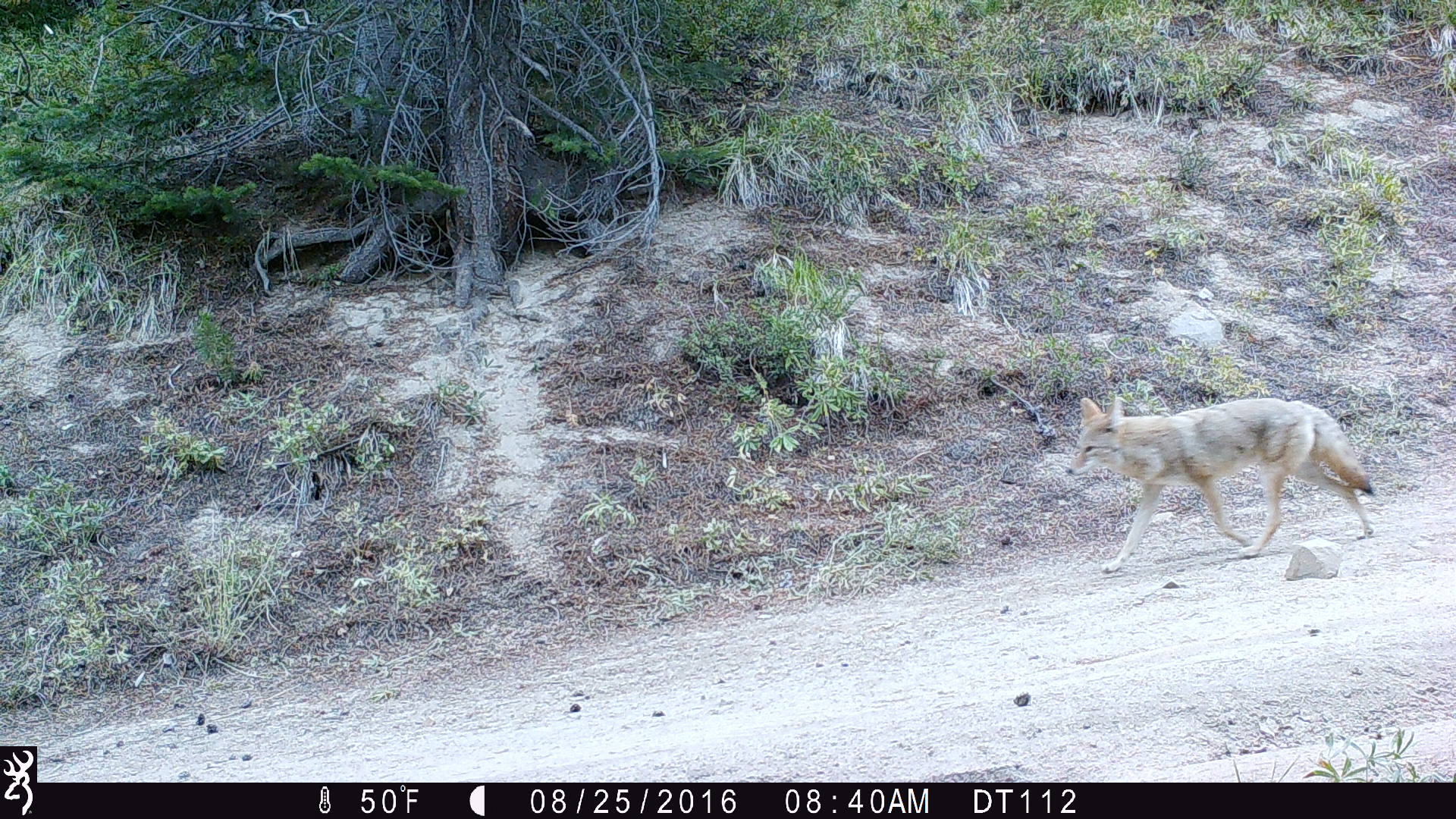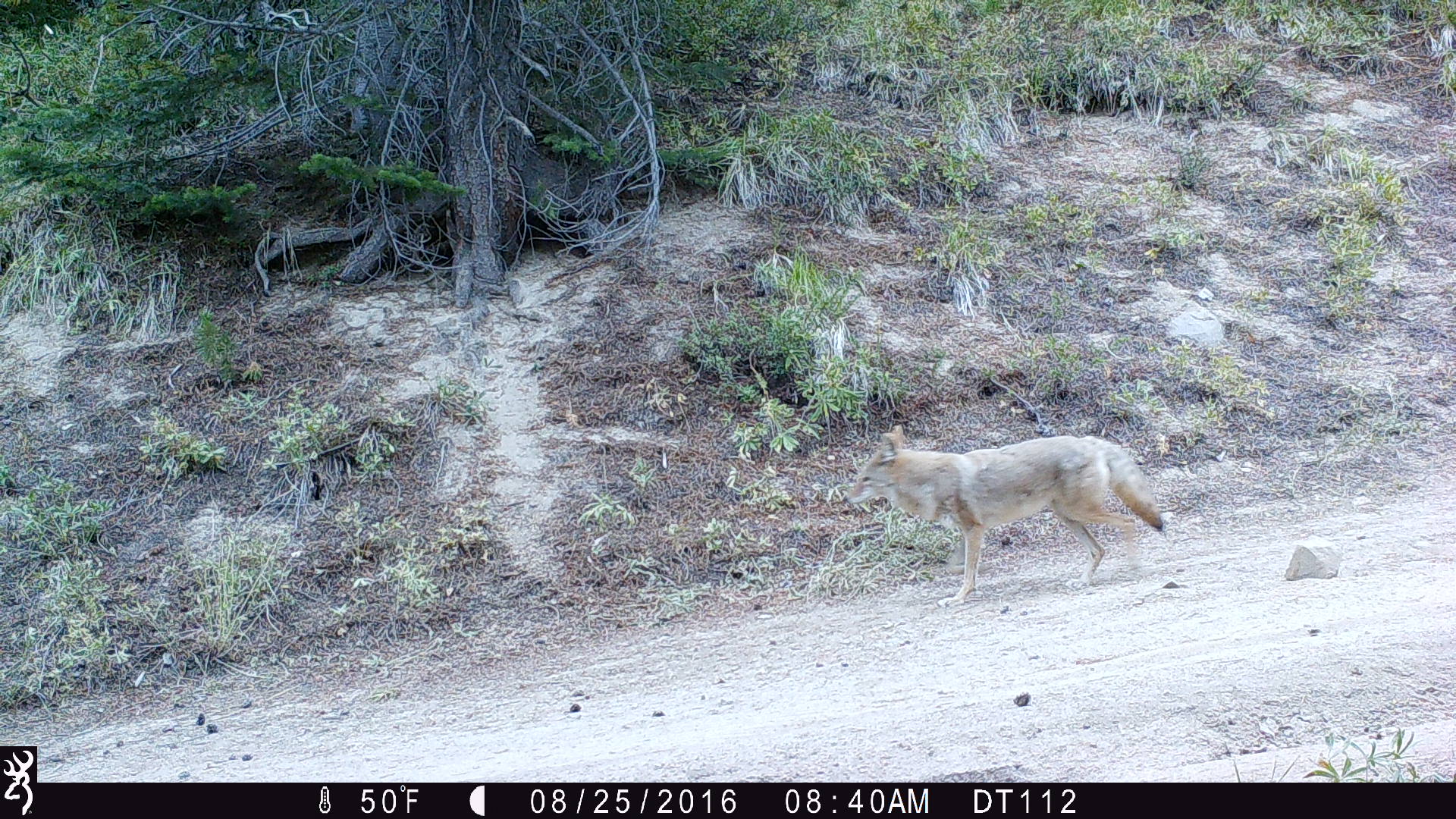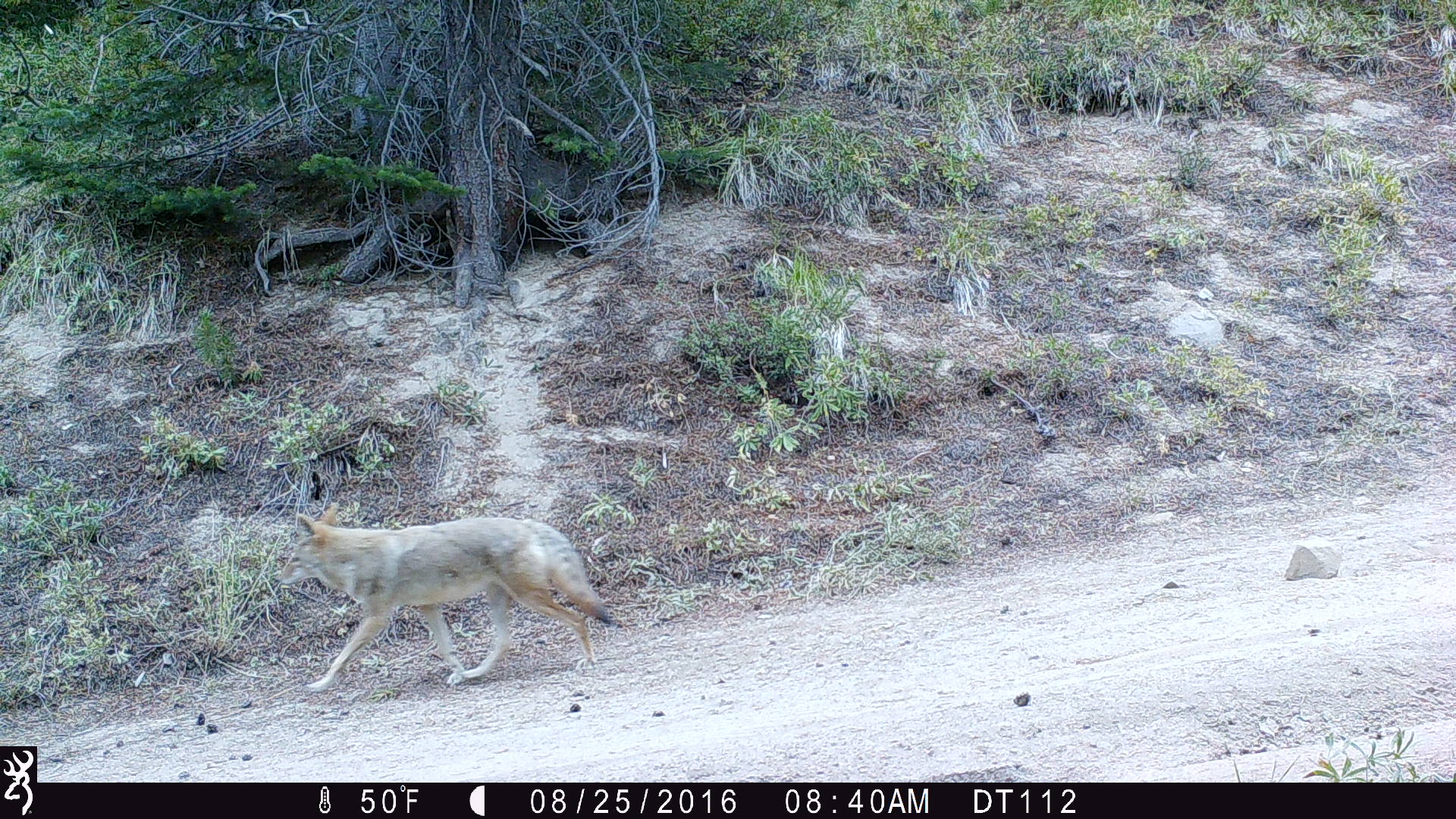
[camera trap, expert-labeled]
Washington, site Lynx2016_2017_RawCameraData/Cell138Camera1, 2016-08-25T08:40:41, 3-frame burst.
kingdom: Animalia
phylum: Chordata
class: Mammalia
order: Carnivora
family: Canidae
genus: Canis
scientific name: Canis latrans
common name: coyote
Canis latrans (coyote). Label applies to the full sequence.